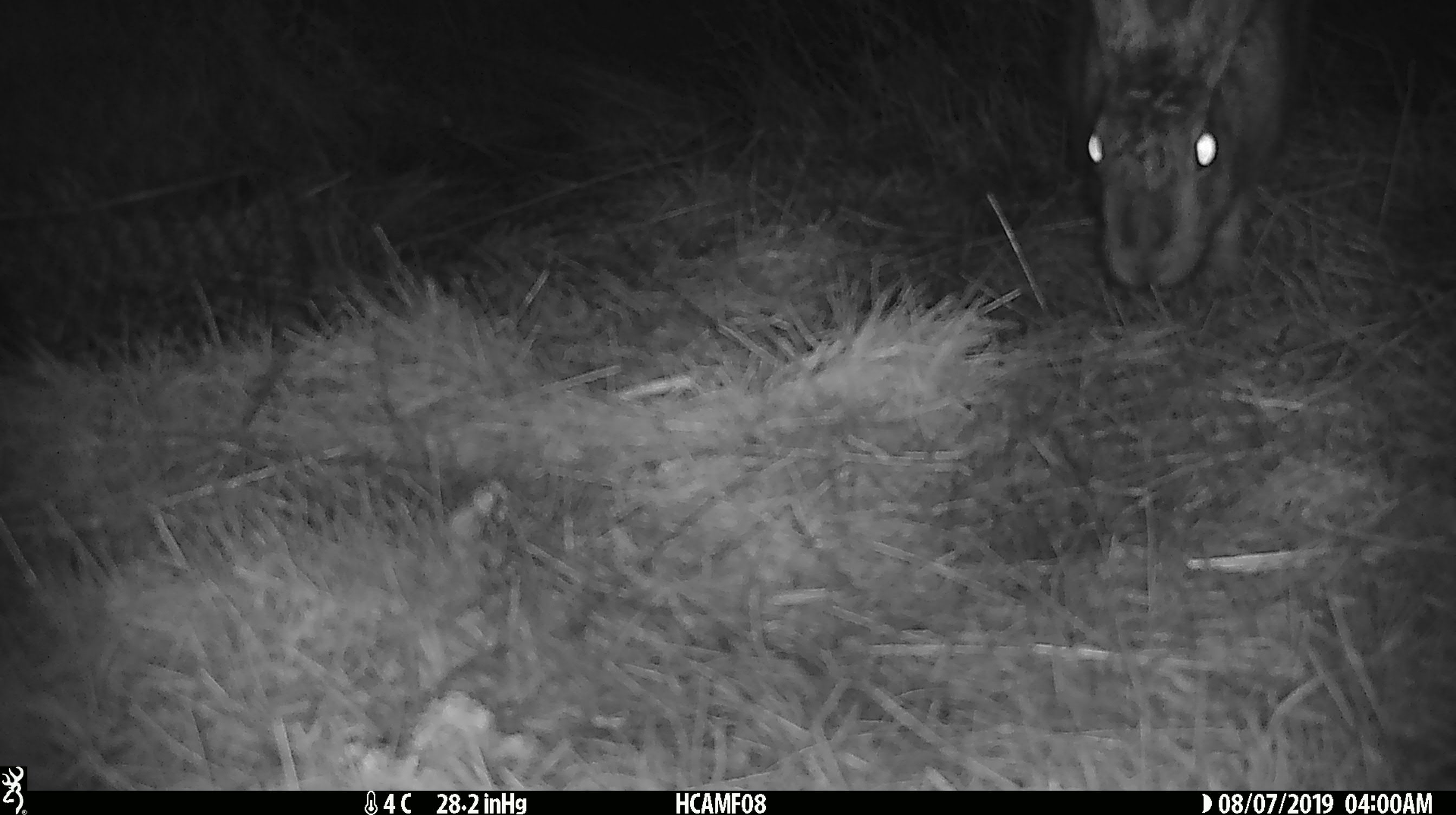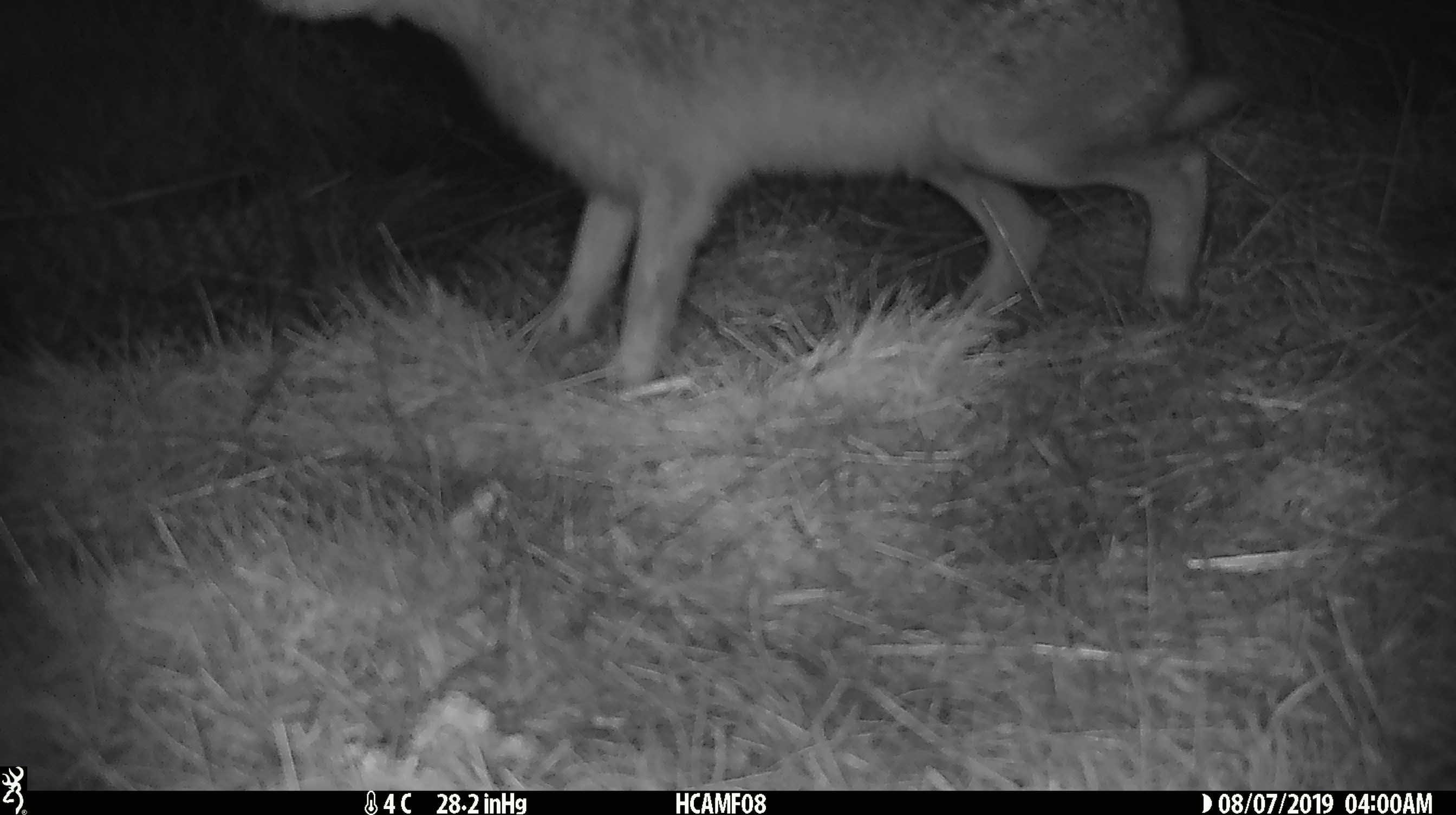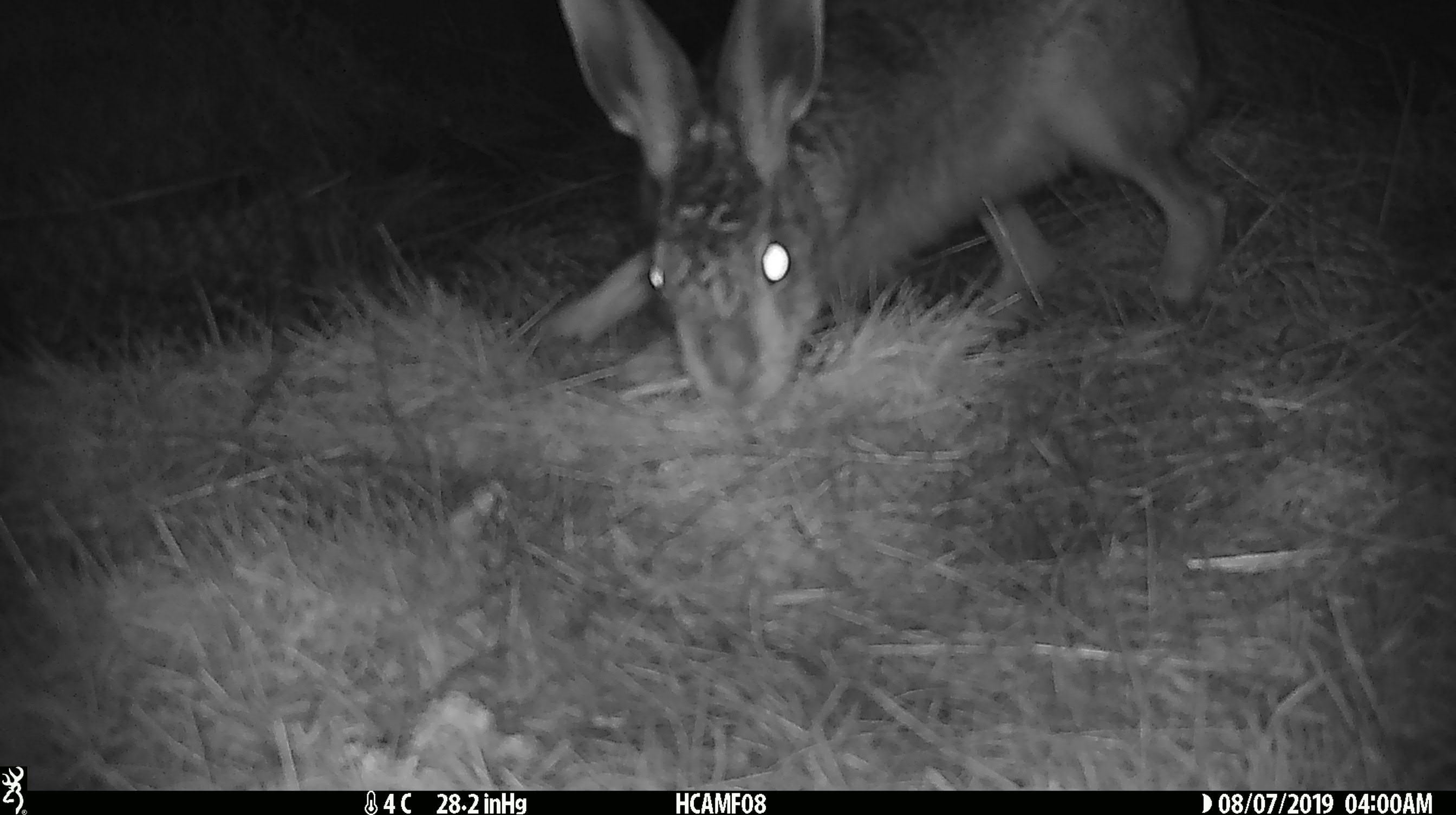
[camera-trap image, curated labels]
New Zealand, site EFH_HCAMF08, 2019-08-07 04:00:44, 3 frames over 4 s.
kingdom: Animalia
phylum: Chordata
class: Mammalia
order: Lagomorpha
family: Leporidae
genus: Lepus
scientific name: Lepus europaeus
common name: brown hare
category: hare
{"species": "hare (brown hare) (Lepus europaeus)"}